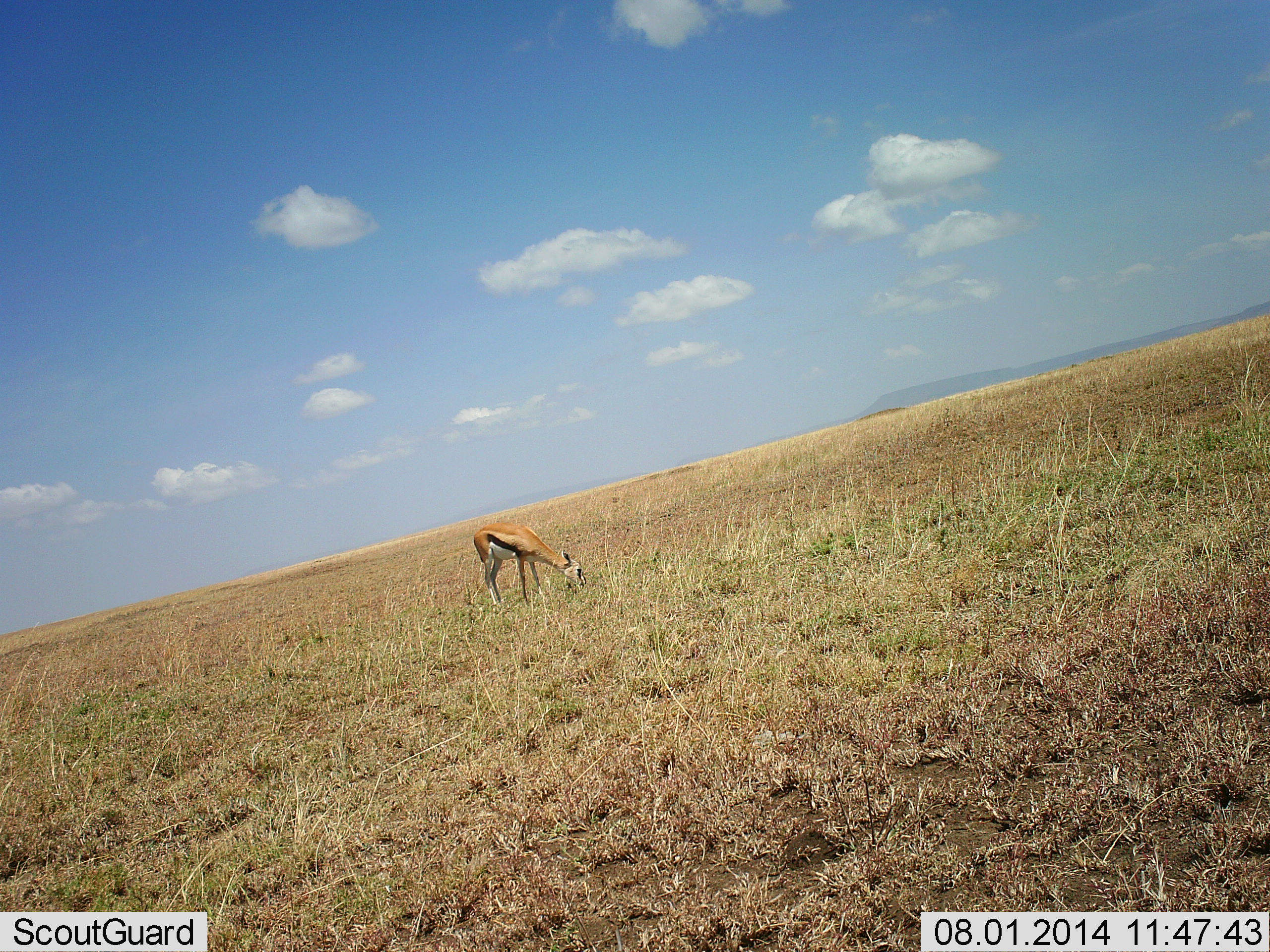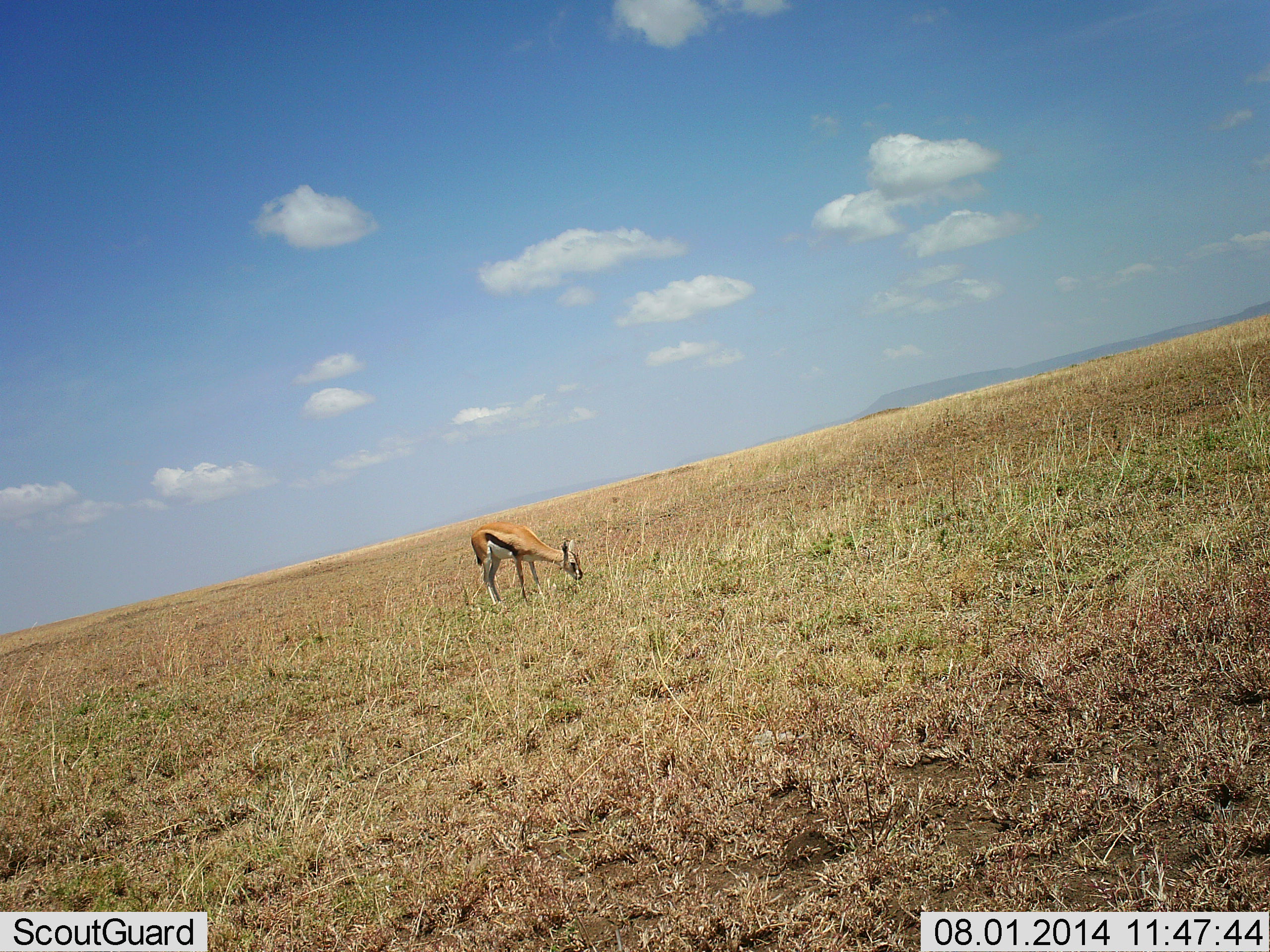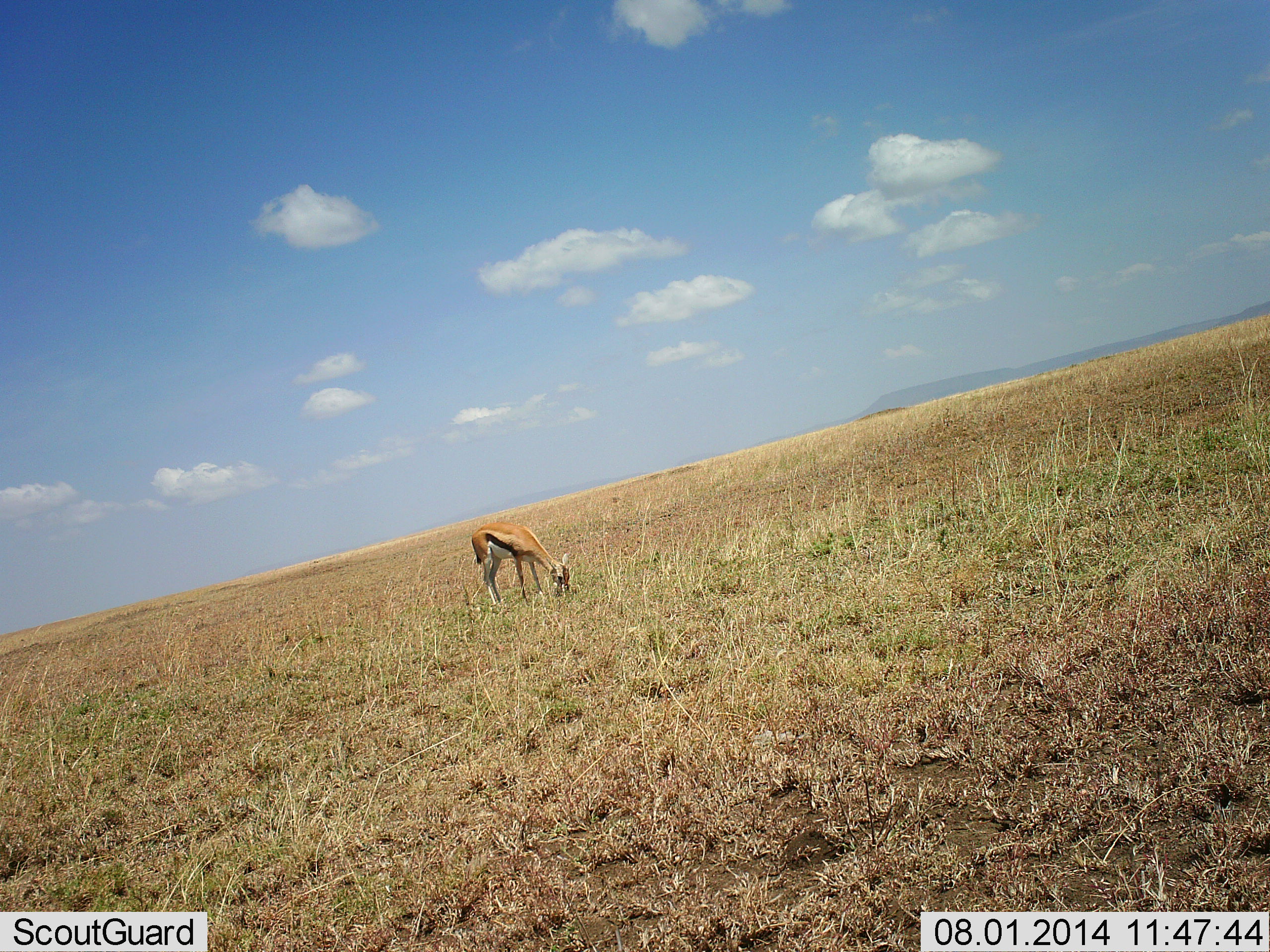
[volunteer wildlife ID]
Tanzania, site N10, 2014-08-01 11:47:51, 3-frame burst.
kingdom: Animalia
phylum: Chordata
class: Mammalia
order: Artiodactyla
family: Bovidae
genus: Eudorcas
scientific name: Eudorcas thomsonii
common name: thomson's gazelle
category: gazellethomsons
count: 1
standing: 10%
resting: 0%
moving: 0%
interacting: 0%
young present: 10%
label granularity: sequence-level